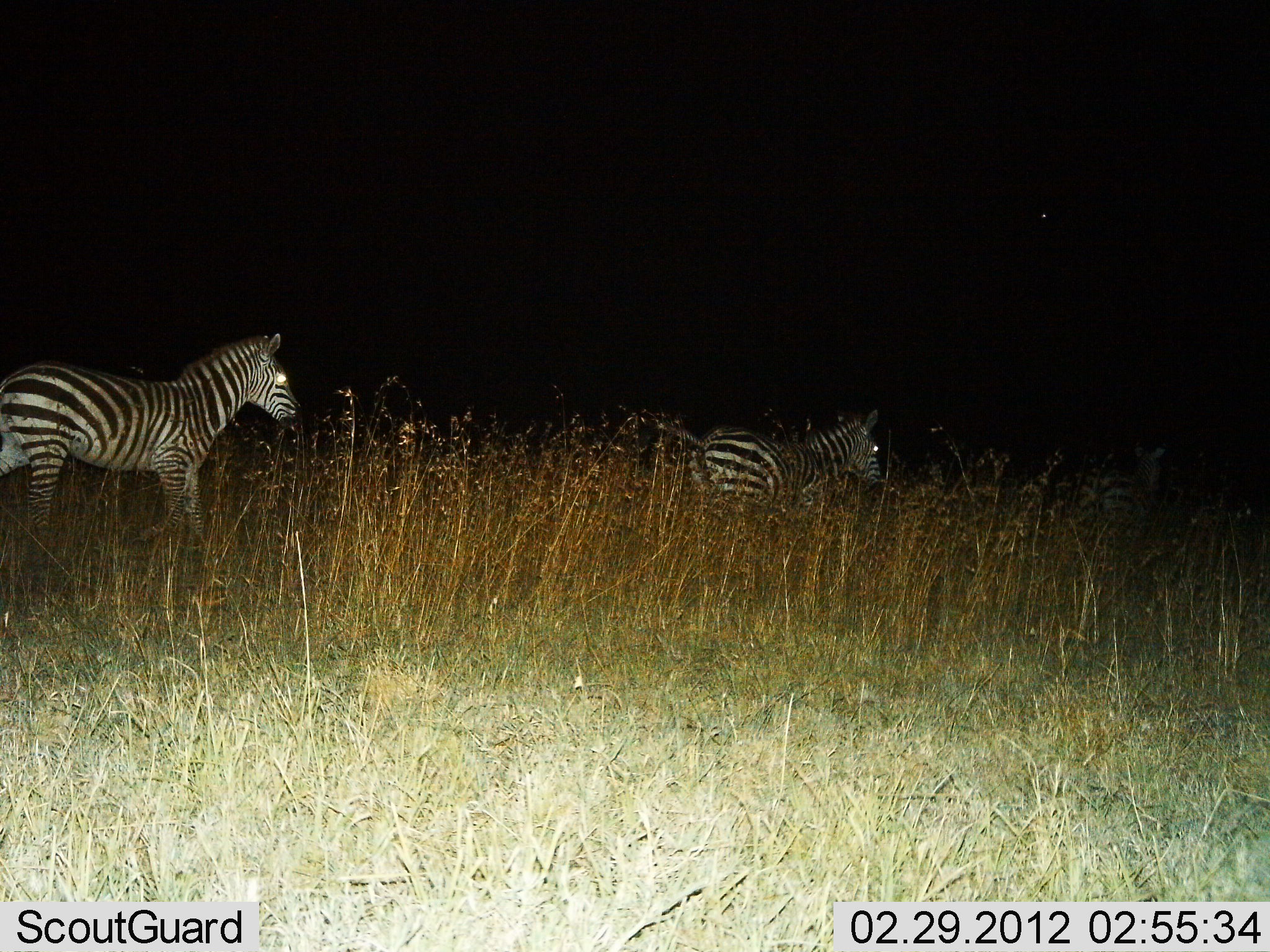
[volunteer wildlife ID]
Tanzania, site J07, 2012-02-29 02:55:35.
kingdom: Animalia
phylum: Chordata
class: Mammalia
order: Perissodactyla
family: Equidae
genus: Equus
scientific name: Equus quagga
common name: plains zebra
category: zebra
Zebra (plains zebra) (Equus quagga), count 2. Behavior (volunteer vote fractions): standing 38%, resting 0%, moving 62%, interacting 0%. Young present (vote fraction): 3%. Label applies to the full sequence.